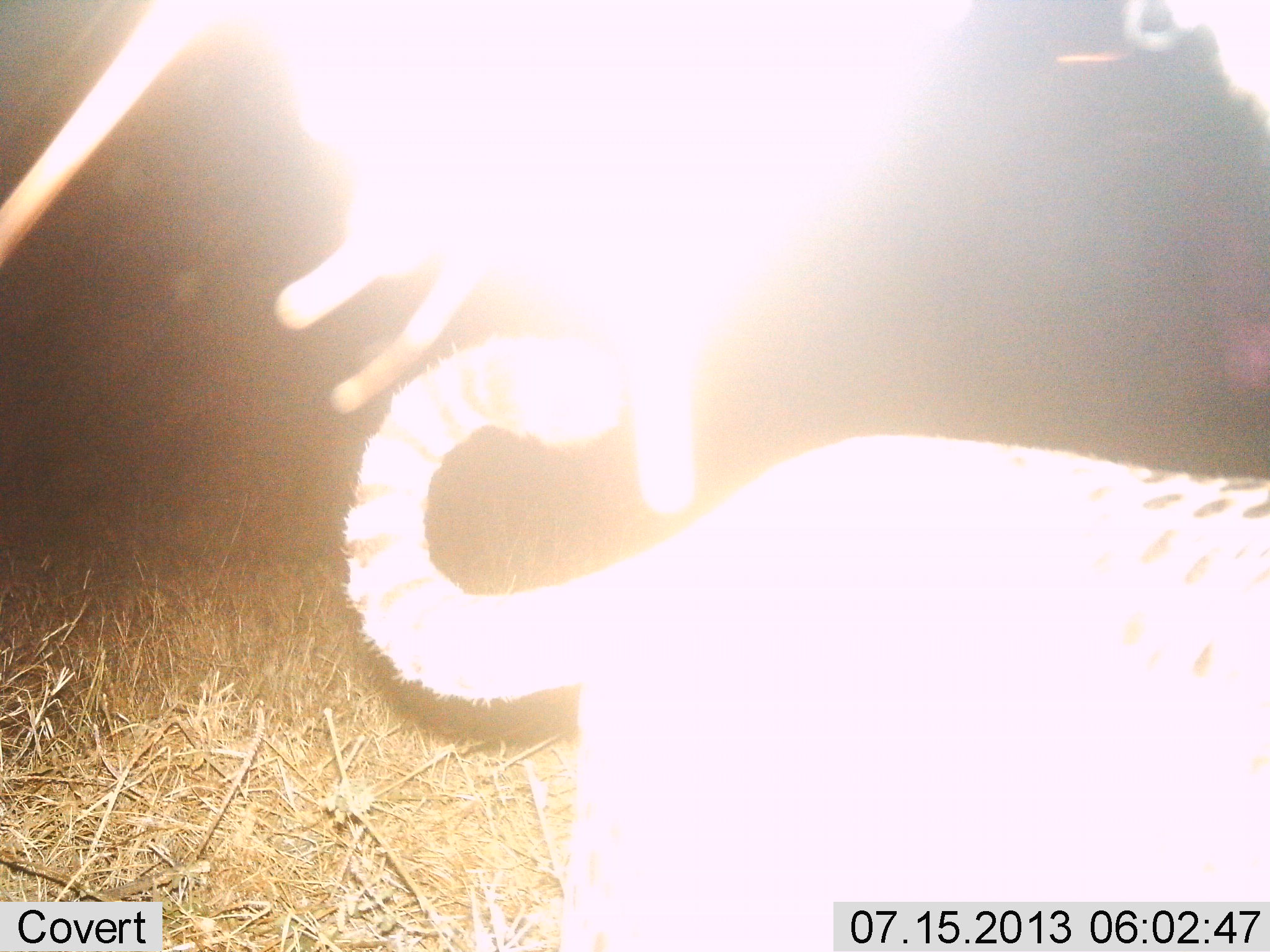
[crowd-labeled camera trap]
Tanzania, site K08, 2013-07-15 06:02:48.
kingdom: Animalia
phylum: Chordata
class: Mammalia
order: Carnivora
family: Felidae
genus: Acinonyx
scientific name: Acinonyx jubatus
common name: cheetah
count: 1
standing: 20%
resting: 0%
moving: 73%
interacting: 0%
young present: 0%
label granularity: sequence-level